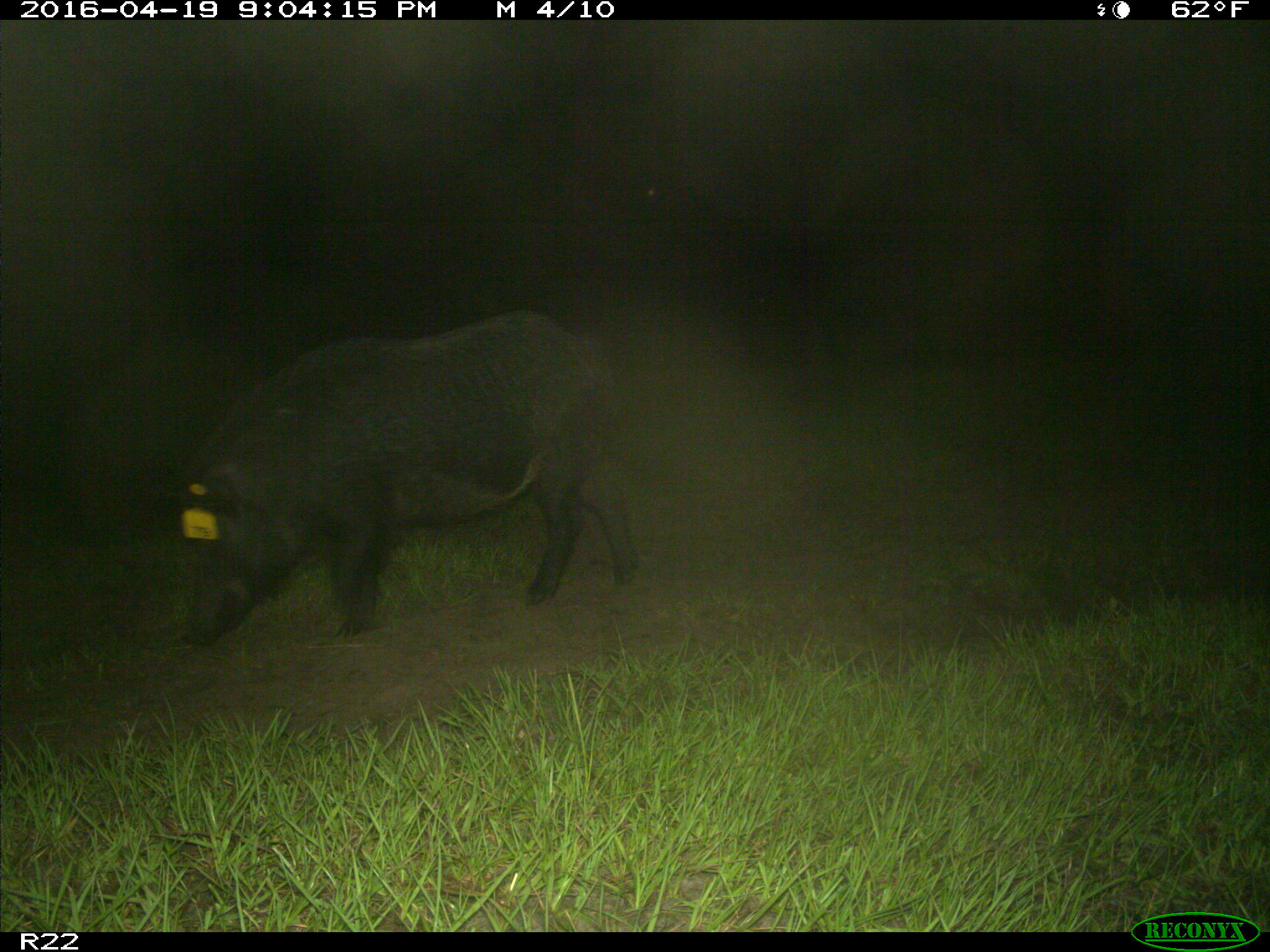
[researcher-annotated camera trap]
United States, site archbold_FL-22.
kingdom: Animalia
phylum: Chordata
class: Mammalia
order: Artiodactyla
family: Suidae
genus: Sus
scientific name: Sus scrofa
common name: wild boar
Sus scrofa (wild boar).